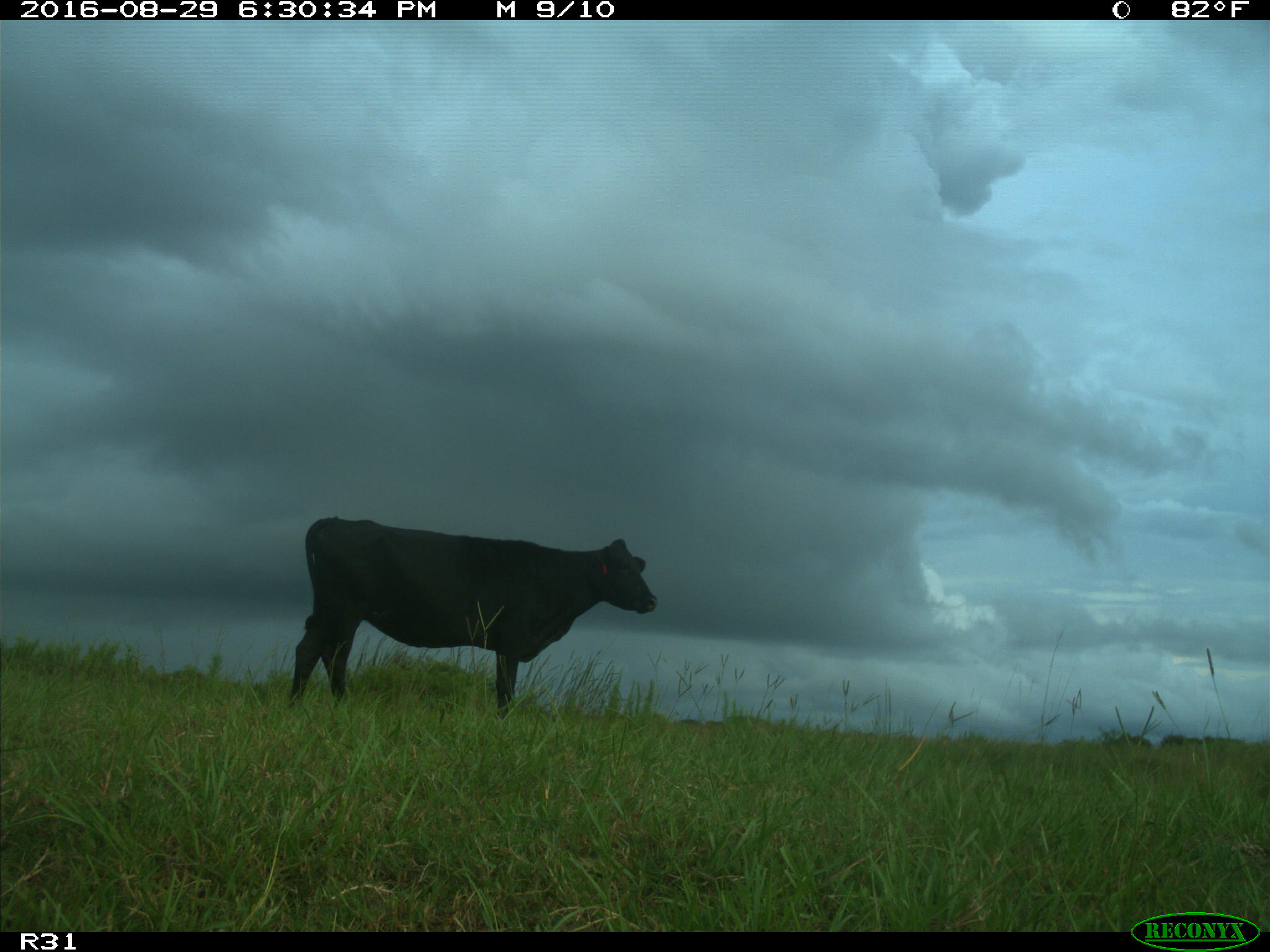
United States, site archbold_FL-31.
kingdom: Animalia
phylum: Chordata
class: Mammalia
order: Artiodactyla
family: Bovidae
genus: Bos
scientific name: Bos taurus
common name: domestic cow